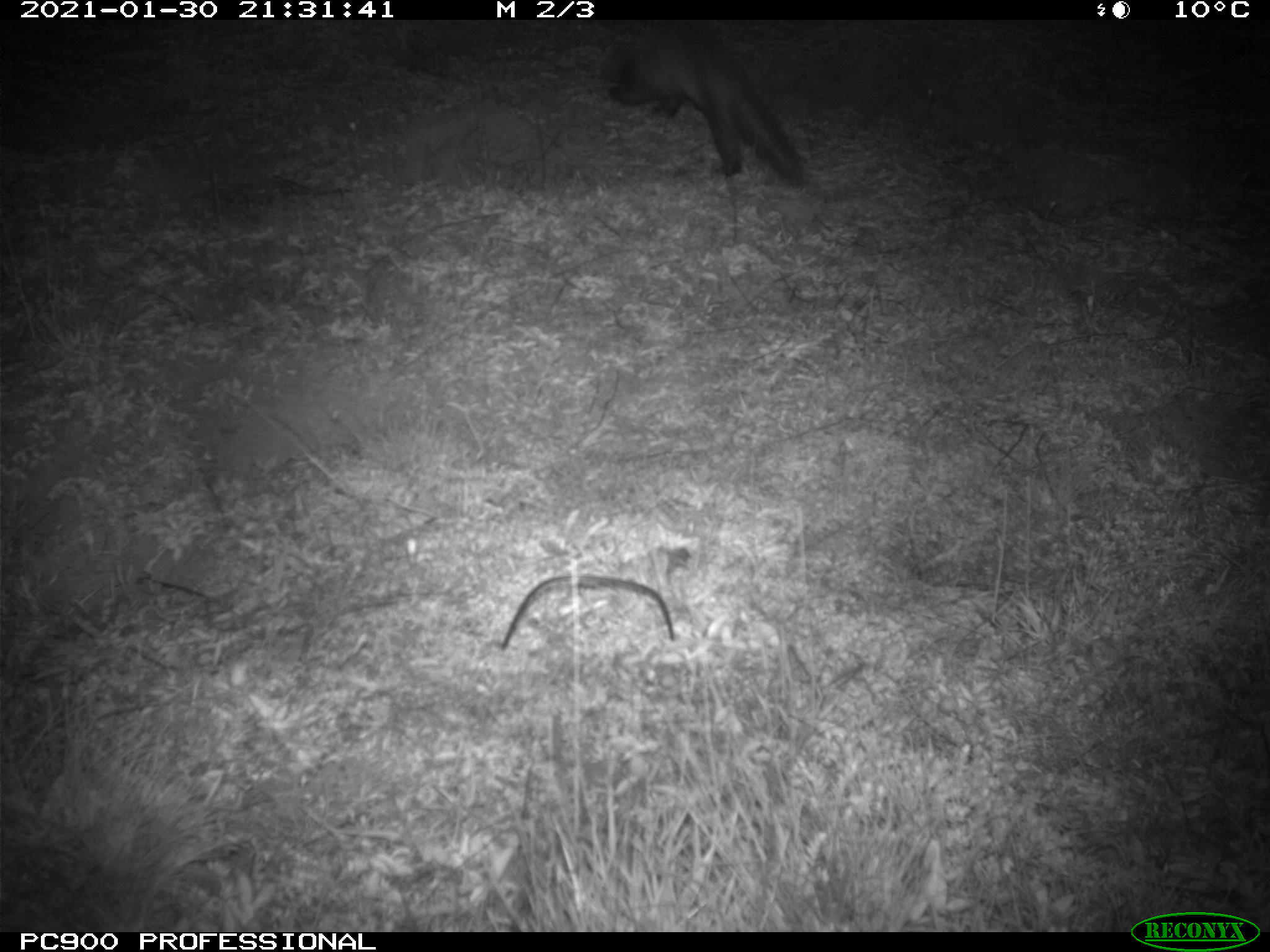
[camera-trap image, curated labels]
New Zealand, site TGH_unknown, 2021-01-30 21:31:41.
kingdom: Animalia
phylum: Chordata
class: Mammalia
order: Carnivora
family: Mustelidae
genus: Mustela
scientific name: Mustela furo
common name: ferret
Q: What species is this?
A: Ferret (Mustela furo).